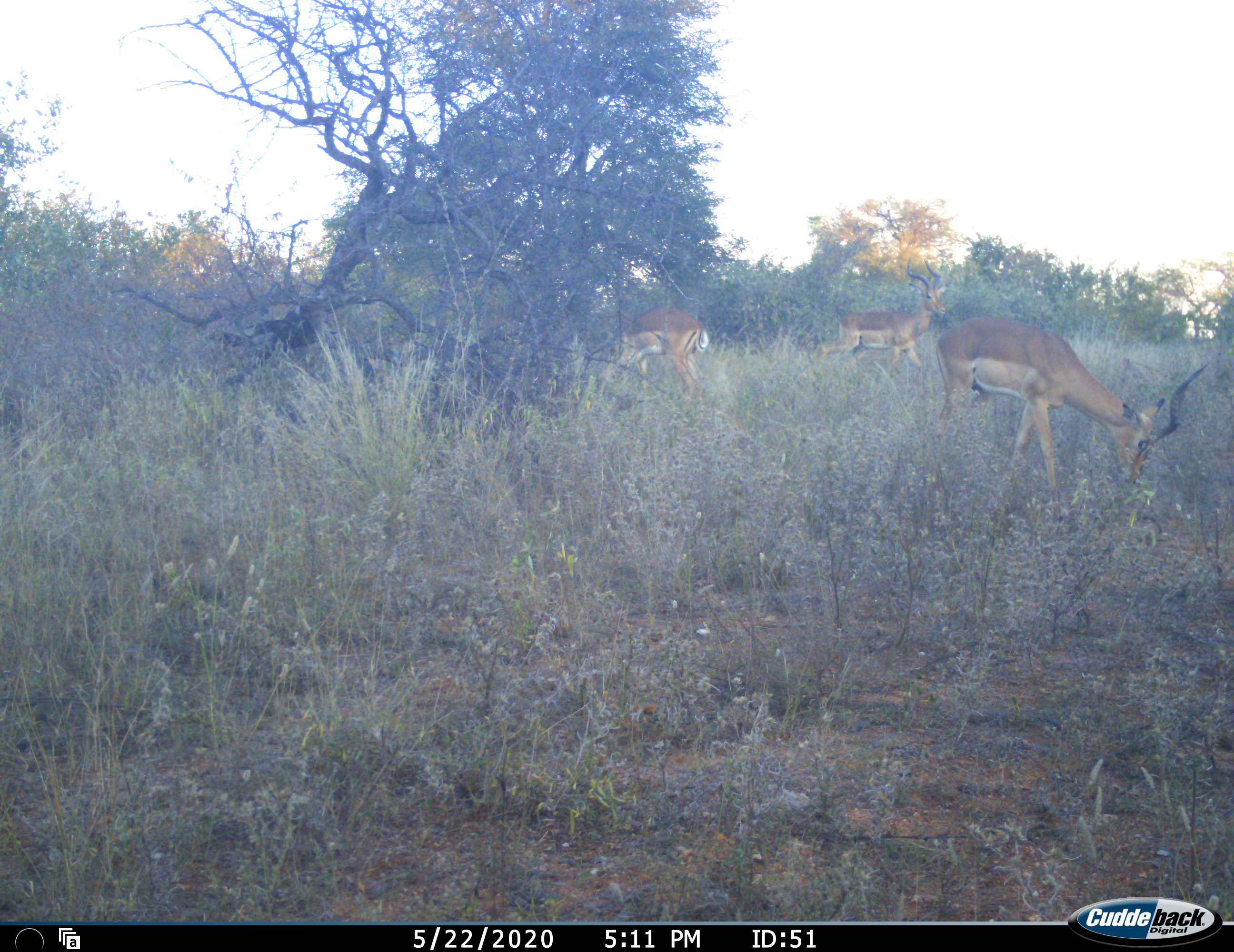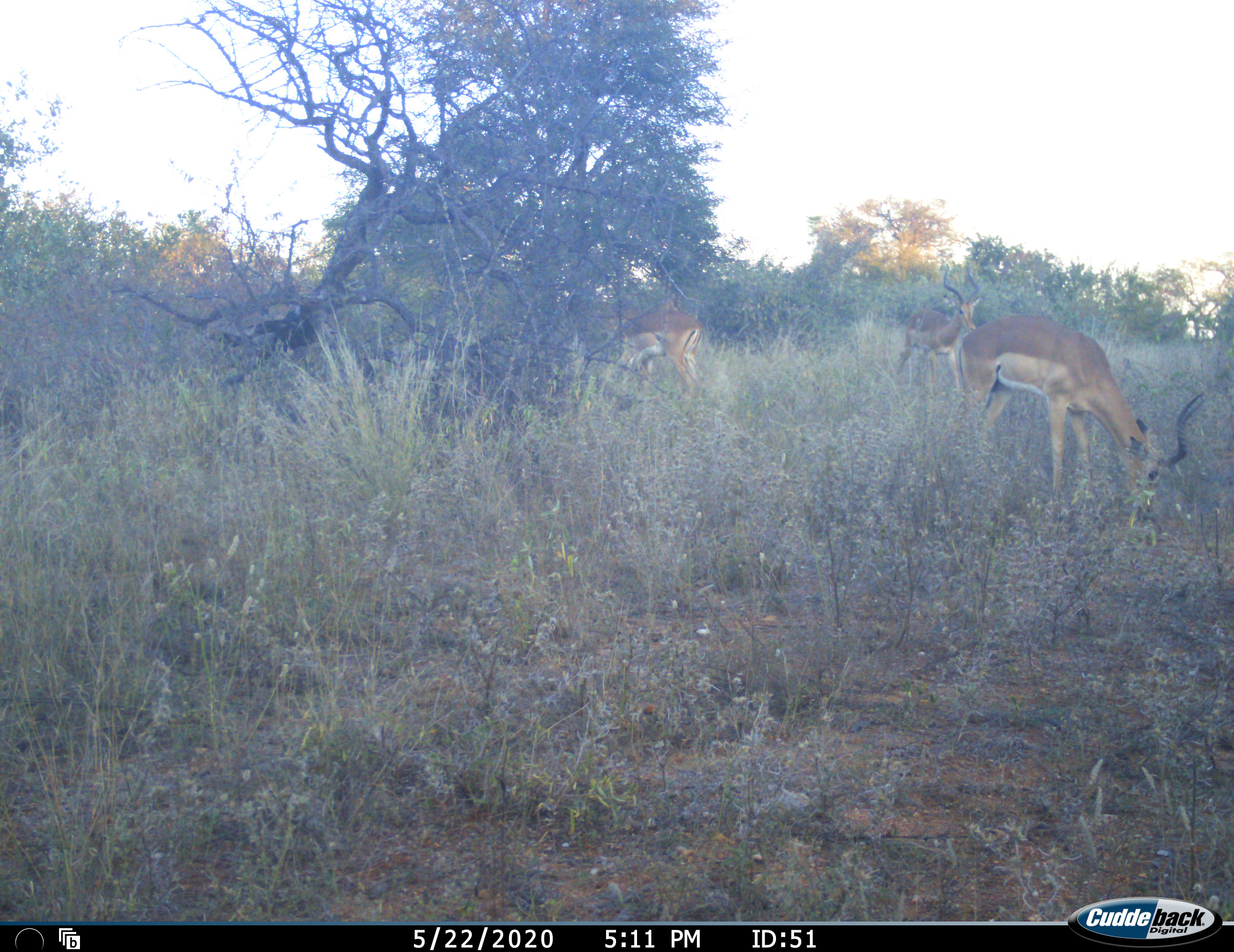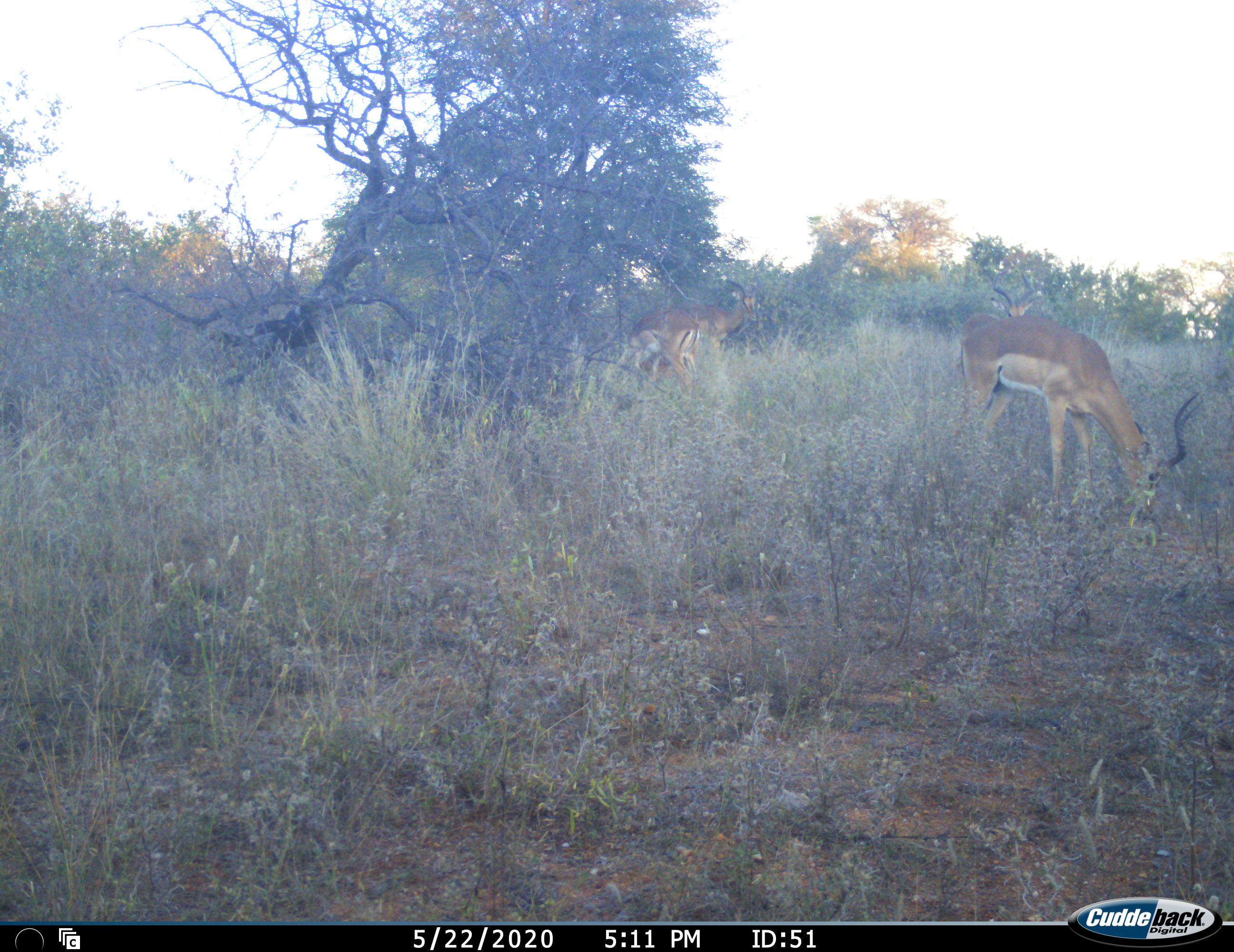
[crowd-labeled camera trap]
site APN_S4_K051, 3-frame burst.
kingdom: Animalia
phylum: Chordata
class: Mammalia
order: Artiodactyla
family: Bovidae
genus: Aepyceros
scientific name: Aepyceros melampus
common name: impala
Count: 3.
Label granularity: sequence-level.